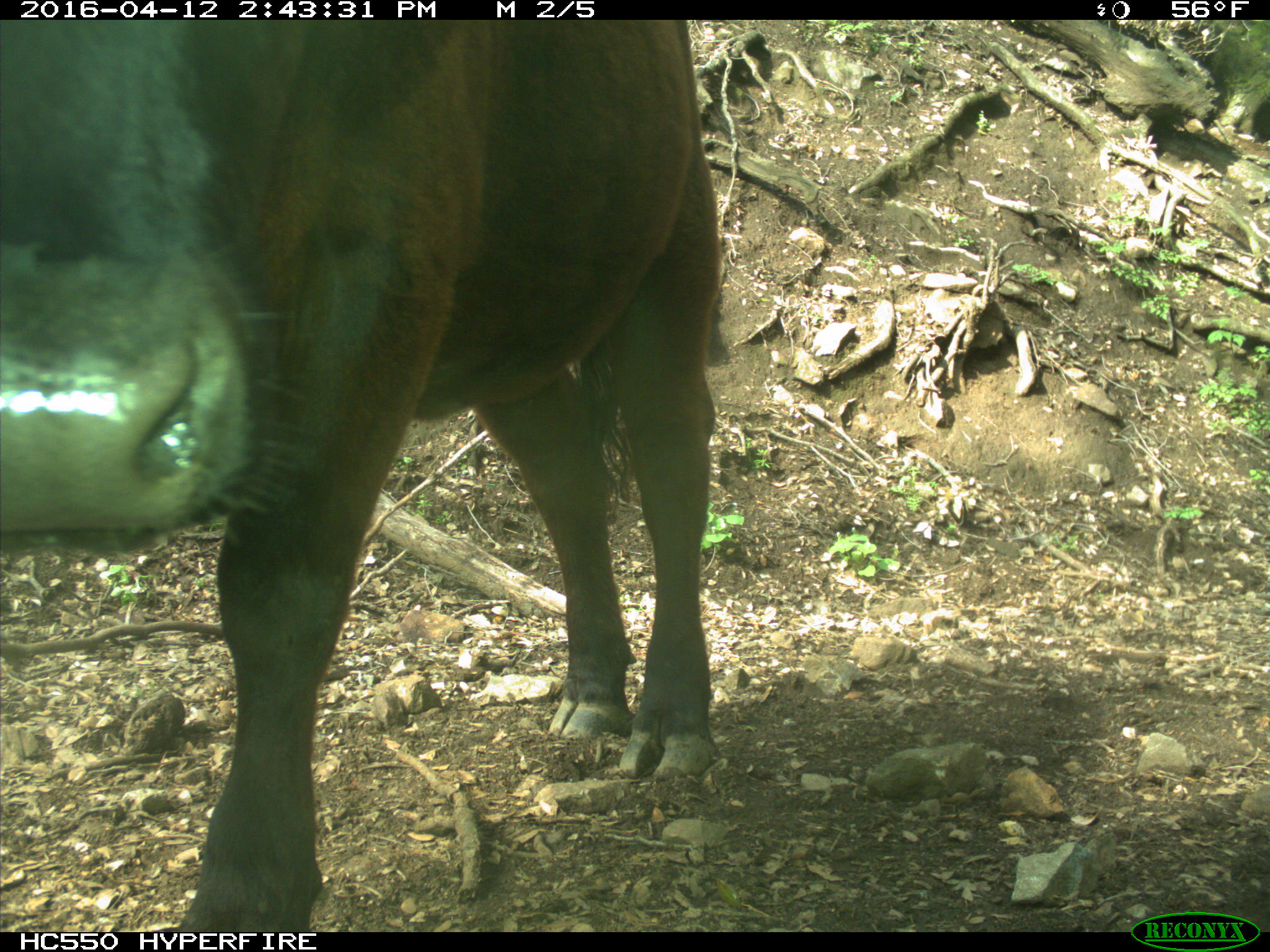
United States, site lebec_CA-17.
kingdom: Animalia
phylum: Chordata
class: Mammalia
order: Artiodactyla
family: Bovidae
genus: Bos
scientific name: Bos taurus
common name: domestic cow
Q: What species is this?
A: Bos taurus (domestic cow).